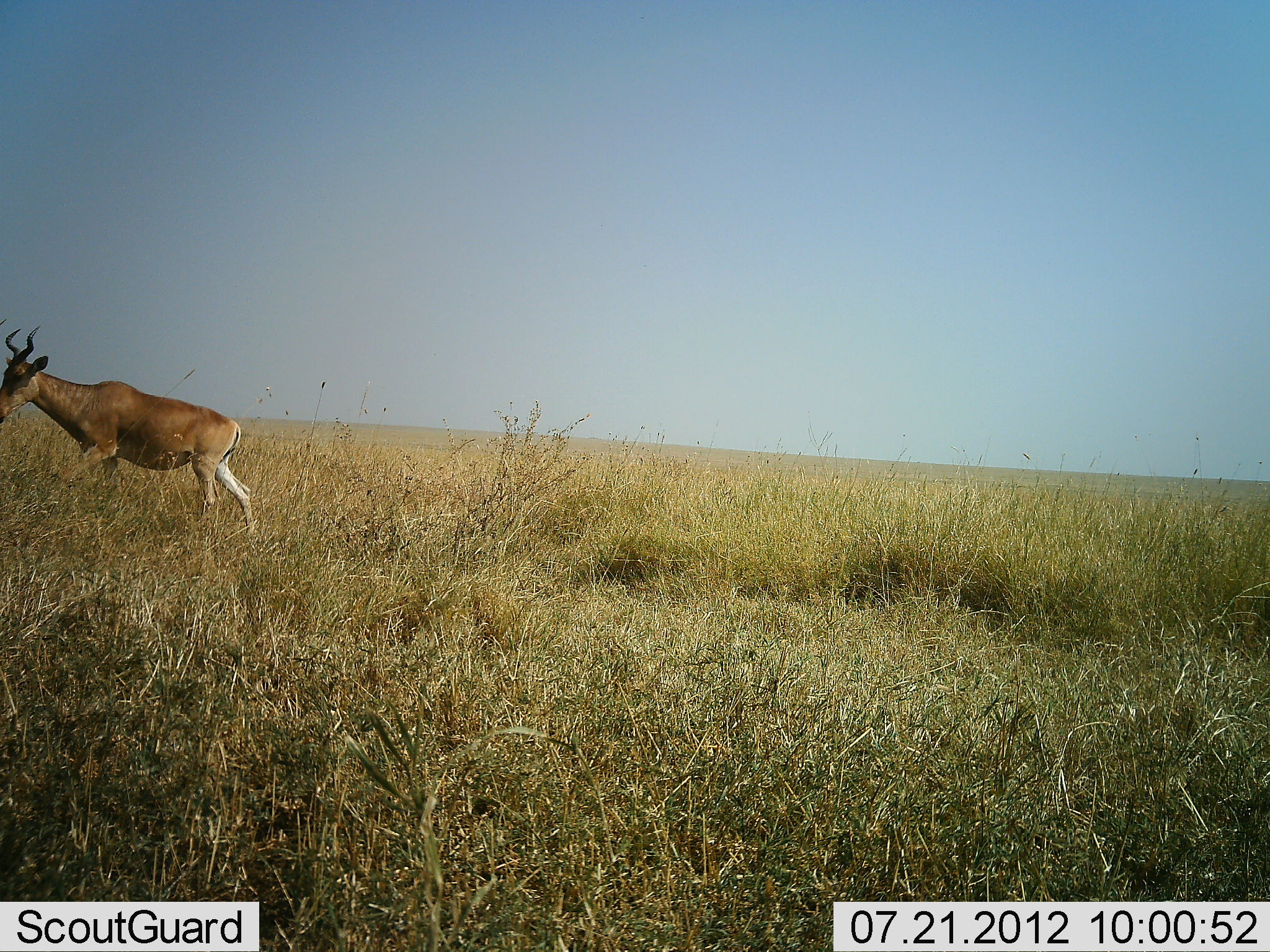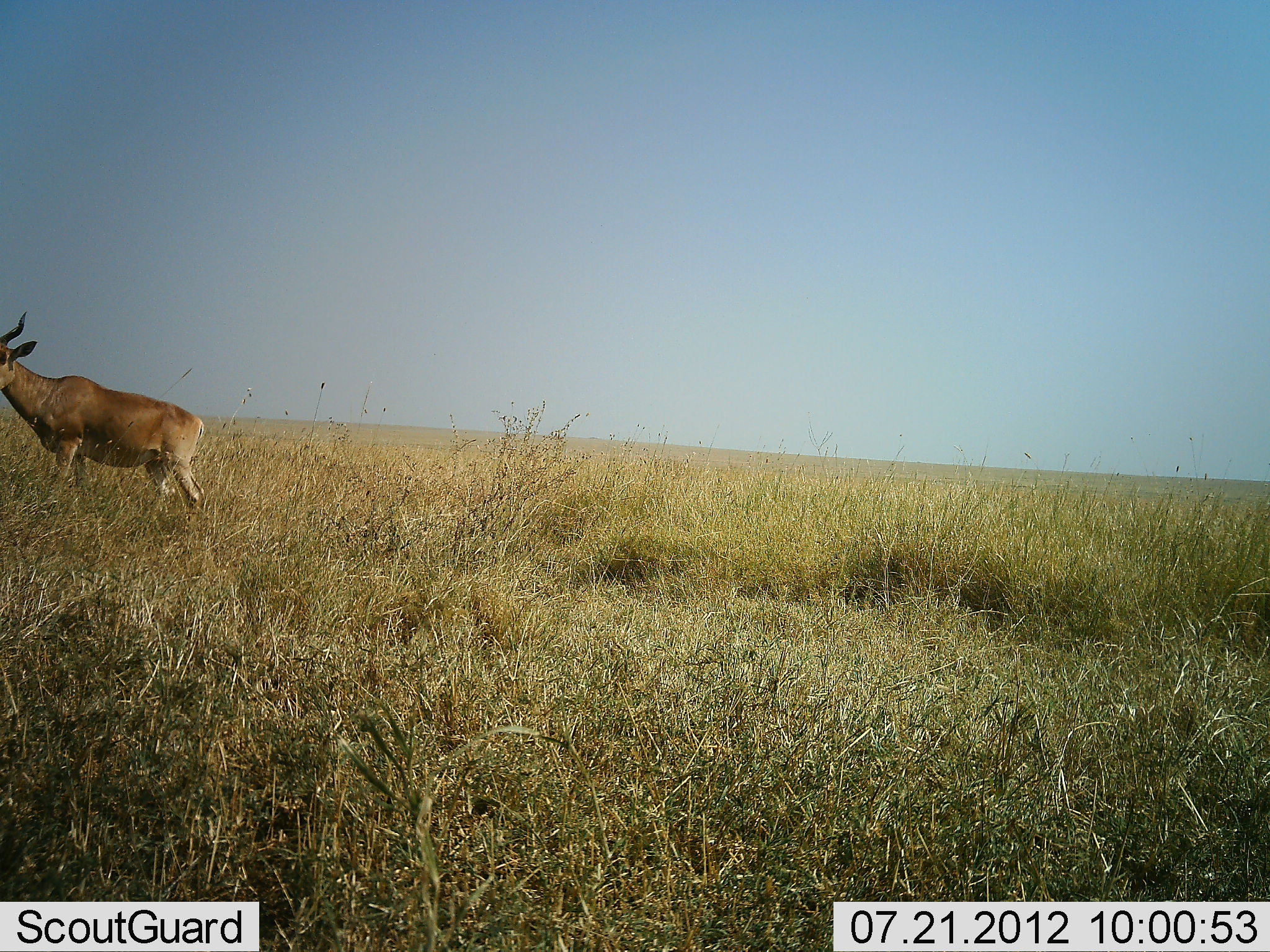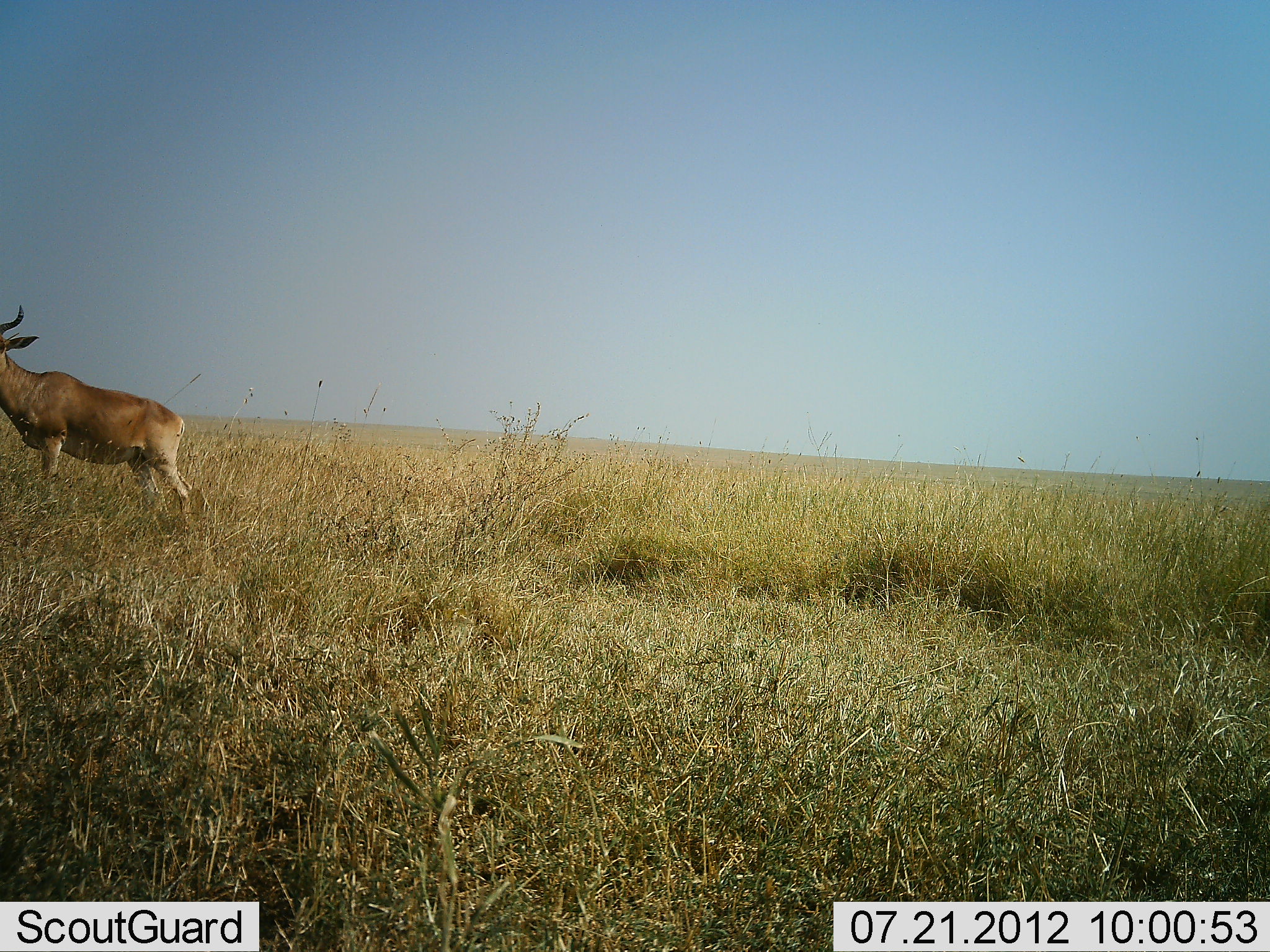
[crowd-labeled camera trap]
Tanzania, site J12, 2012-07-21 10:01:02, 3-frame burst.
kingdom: Animalia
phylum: Chordata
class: Mammalia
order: Artiodactyla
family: Bovidae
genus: Alcelaphus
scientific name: Alcelaphus buselaphus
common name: hartebeest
Hartebeest (Alcelaphus buselaphus), count 1. Behavior (volunteer vote fractions): standing 20%, resting 0%, moving 90%, interacting 0%. Young present (vote fraction): 0%. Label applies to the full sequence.